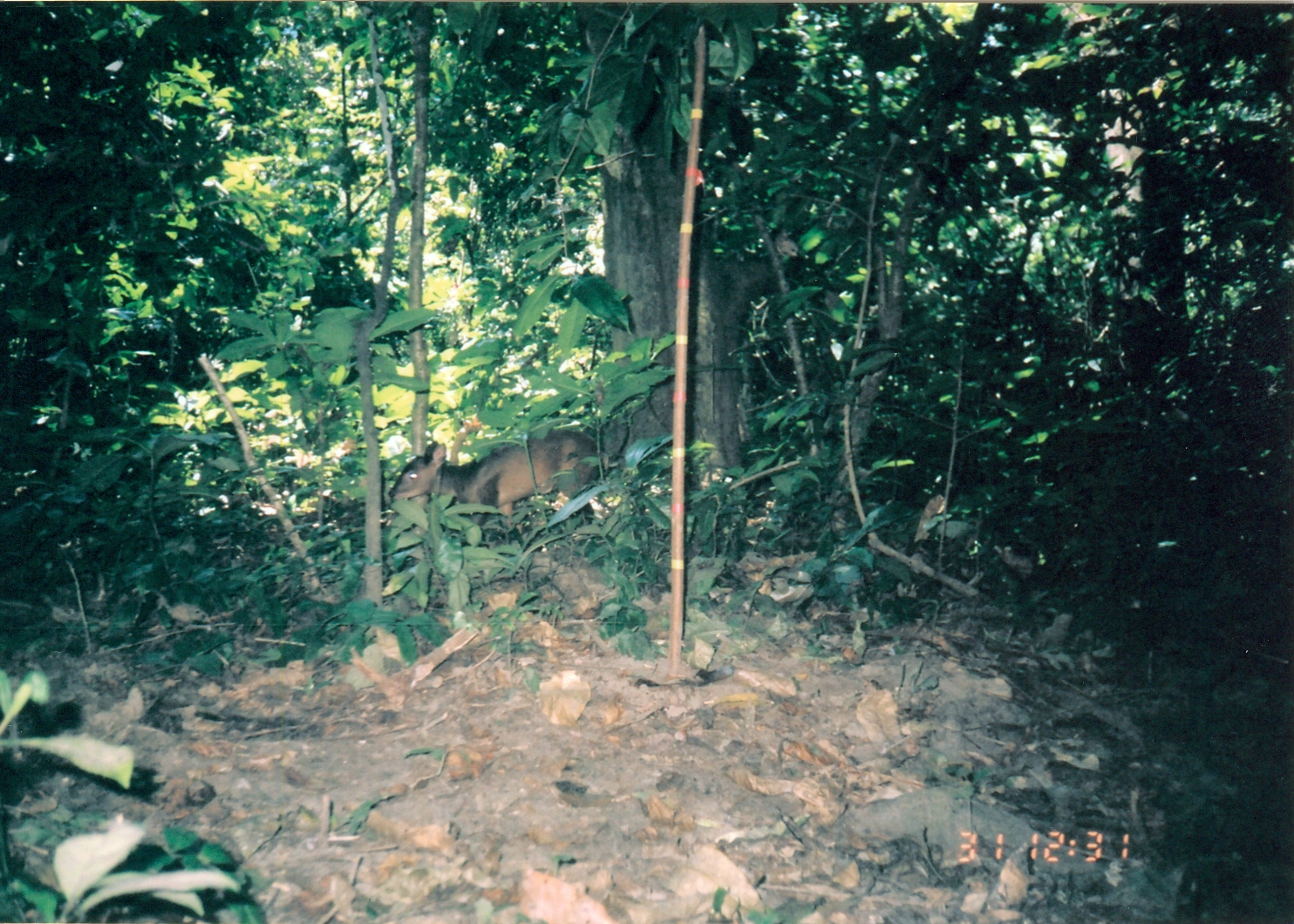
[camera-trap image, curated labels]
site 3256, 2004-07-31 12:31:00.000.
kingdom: Animalia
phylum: Chordata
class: Mammalia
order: Artiodactyla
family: Bovidae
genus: Nesotragus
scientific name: Nesotragus moschatus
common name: suni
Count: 1.